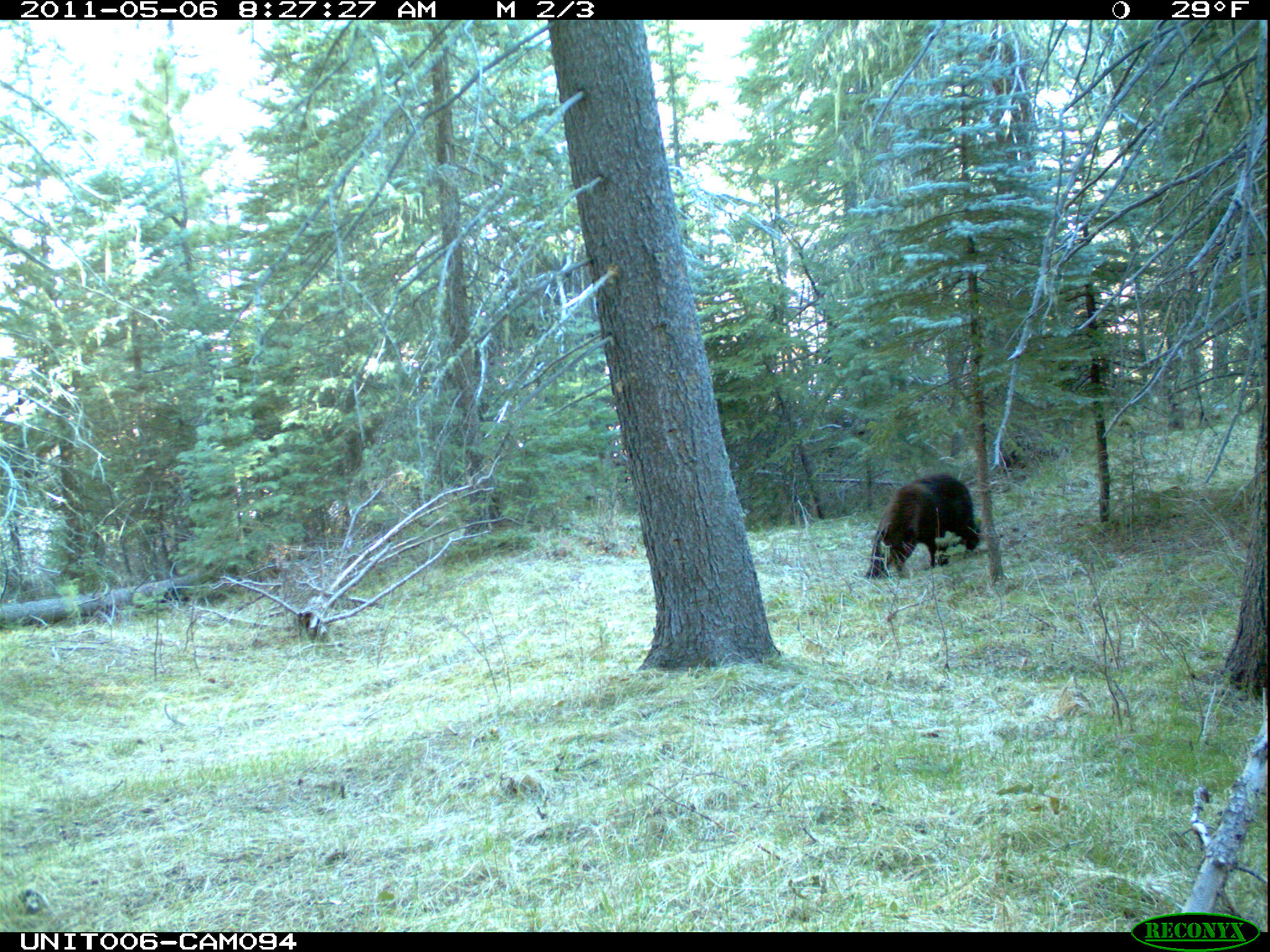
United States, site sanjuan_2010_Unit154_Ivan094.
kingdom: Animalia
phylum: Chordata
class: Mammalia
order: Carnivora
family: Ursidae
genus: Ursus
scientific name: Ursus americanus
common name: american black bear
Ursus americanus (american black bear).